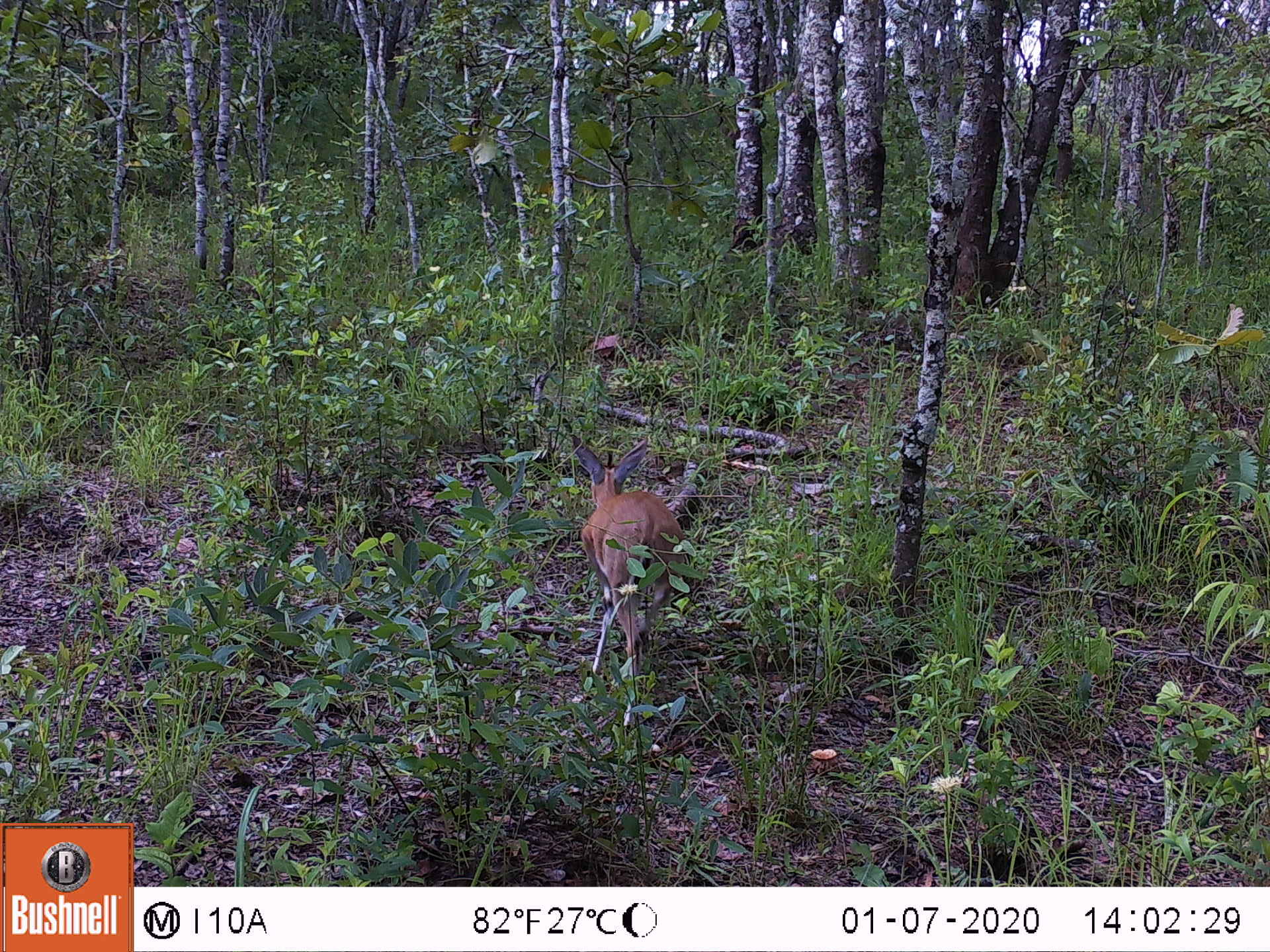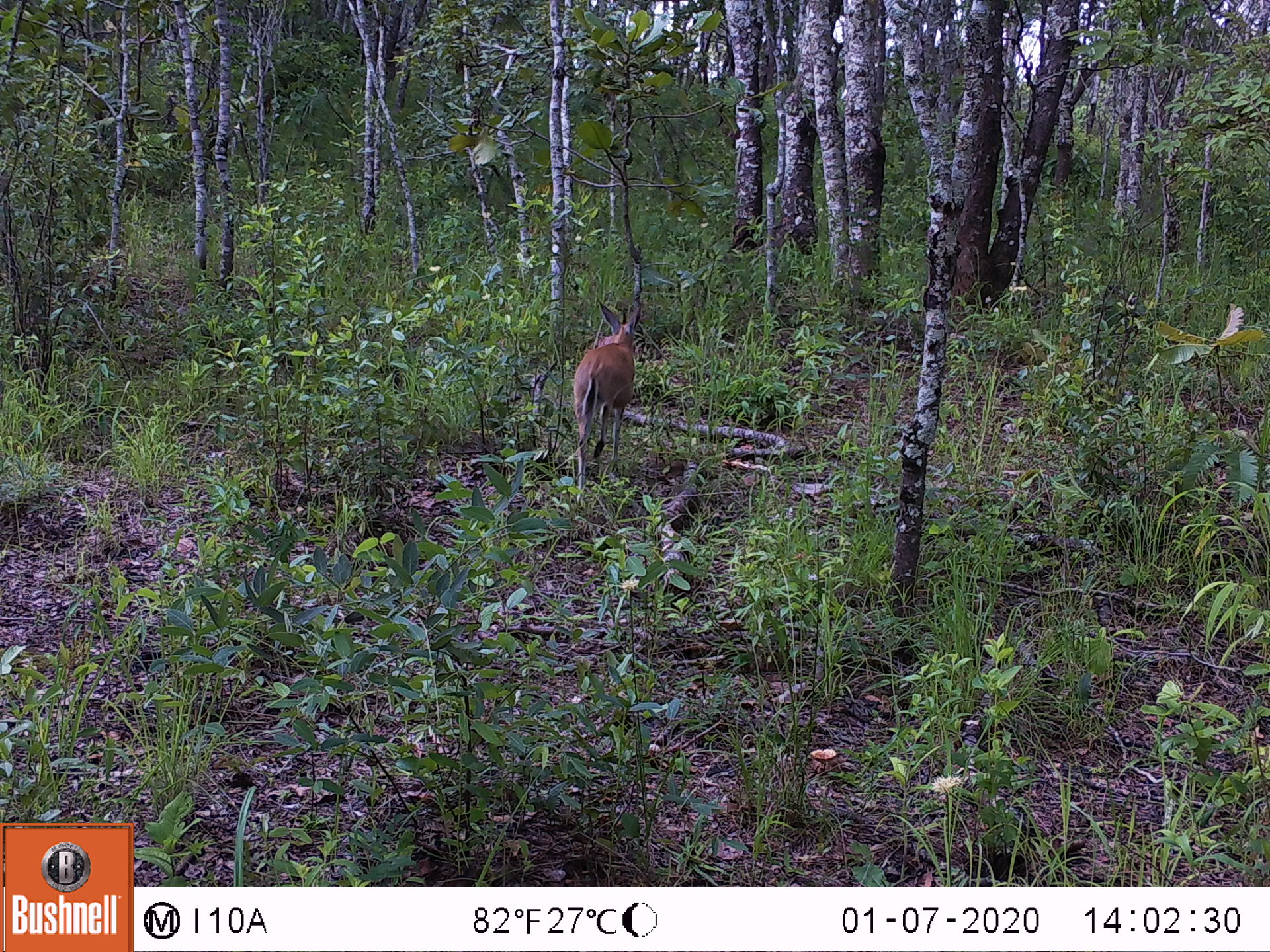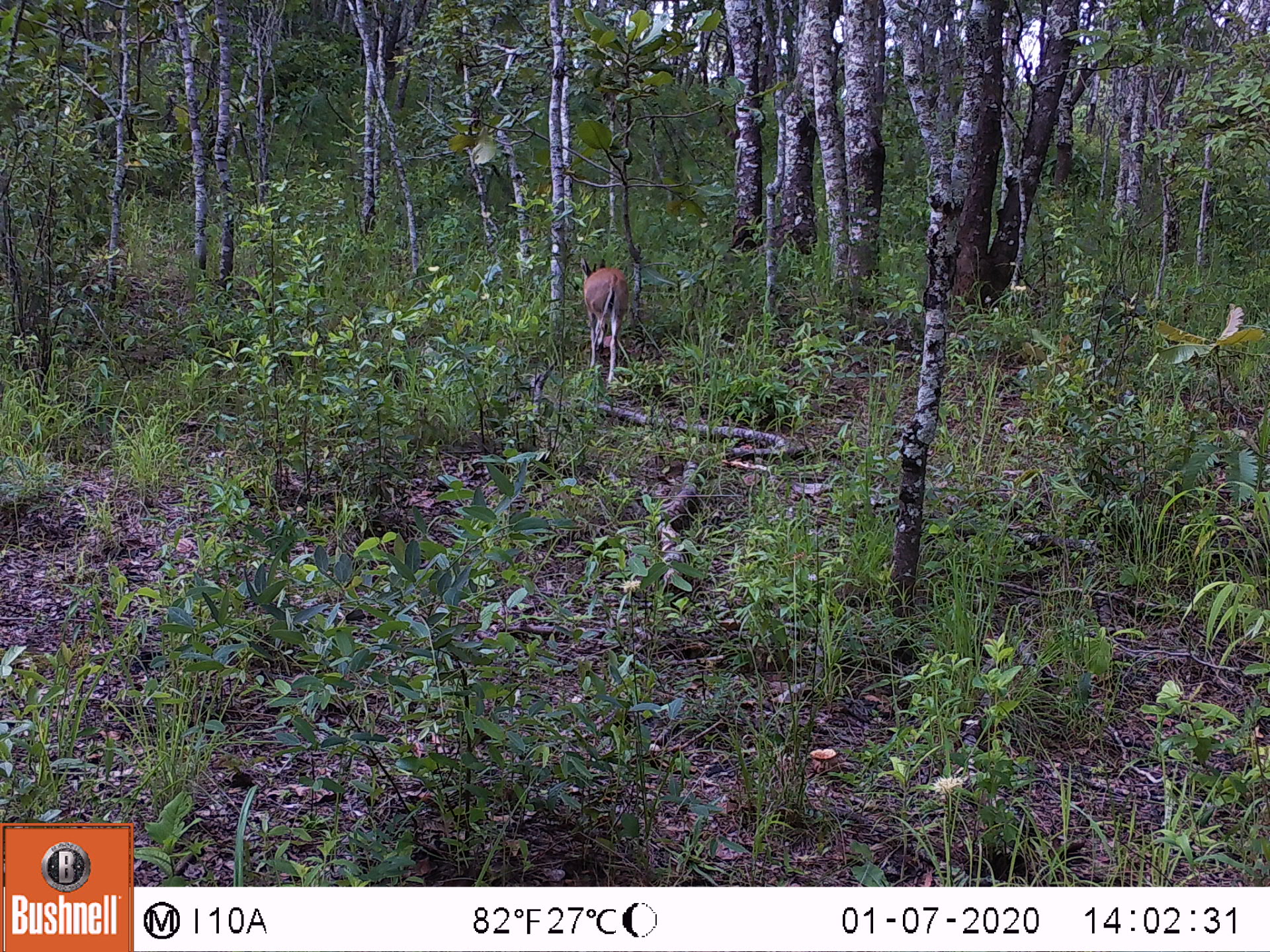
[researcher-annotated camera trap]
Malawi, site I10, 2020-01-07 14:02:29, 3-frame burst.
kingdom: Animalia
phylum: Chordata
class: Mammalia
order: Artiodactyla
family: Bovidae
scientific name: Antilopinae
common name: small antelope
Small antelope (Antilopinae), count 1.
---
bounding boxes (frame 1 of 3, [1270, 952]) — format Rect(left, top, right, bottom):
small antelope: Rect(566, 421, 688, 731)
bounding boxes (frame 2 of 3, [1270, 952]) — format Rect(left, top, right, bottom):
small antelope: Rect(568, 296, 645, 509)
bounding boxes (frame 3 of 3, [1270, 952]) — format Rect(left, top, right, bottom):
small antelope: Rect(575, 250, 630, 390)